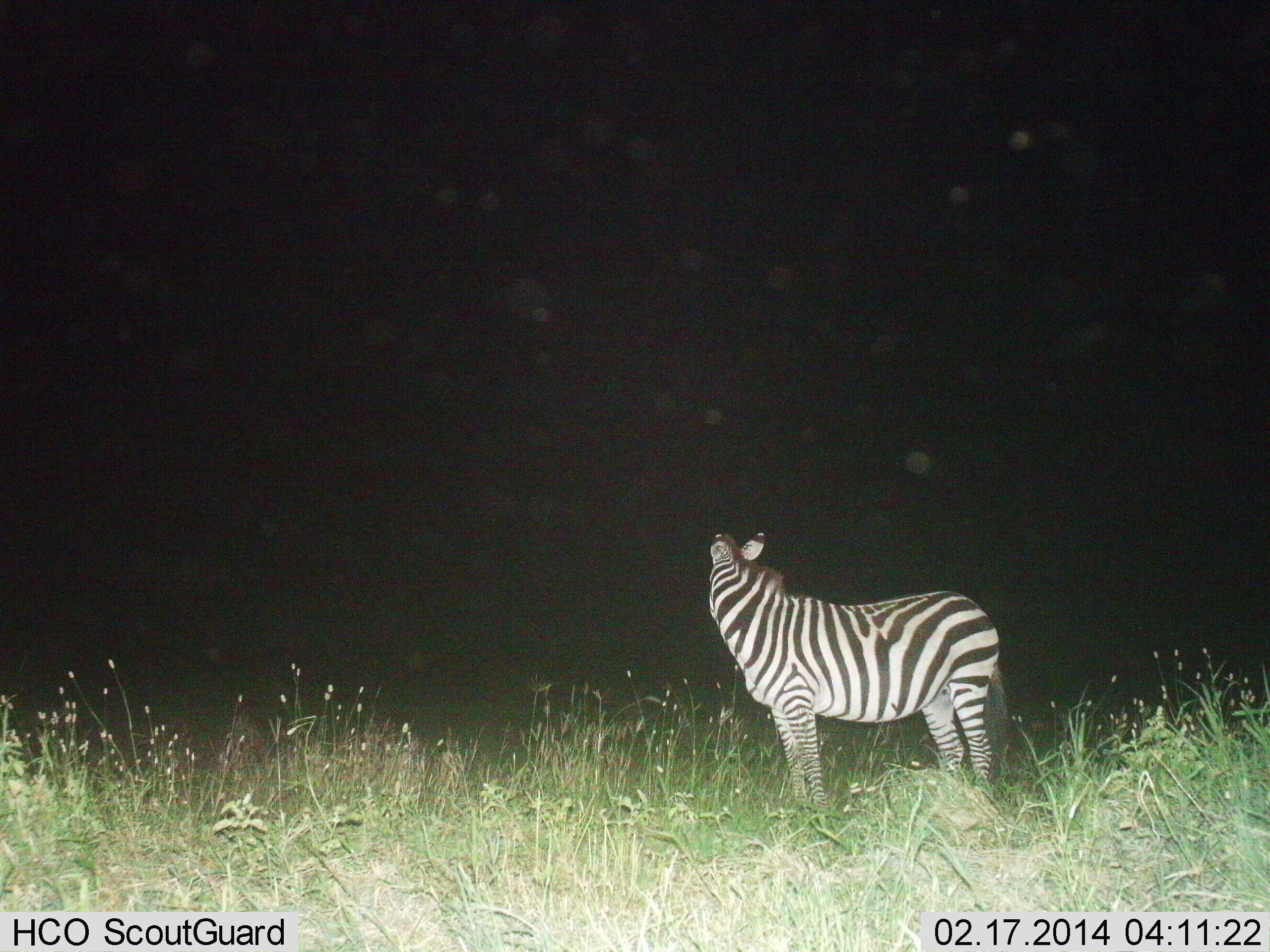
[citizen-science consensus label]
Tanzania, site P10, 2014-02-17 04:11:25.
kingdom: Animalia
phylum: Chordata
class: Mammalia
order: Perissodactyla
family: Equidae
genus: Equus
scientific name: Equus quagga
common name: plains zebra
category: zebra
Zebra (plains zebra) (Equus quagga), count 1. Behavior (volunteer vote fractions): standing 100%, resting 0%, moving 0%, interacting 0%. Young present (vote fraction): 0%. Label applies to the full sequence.